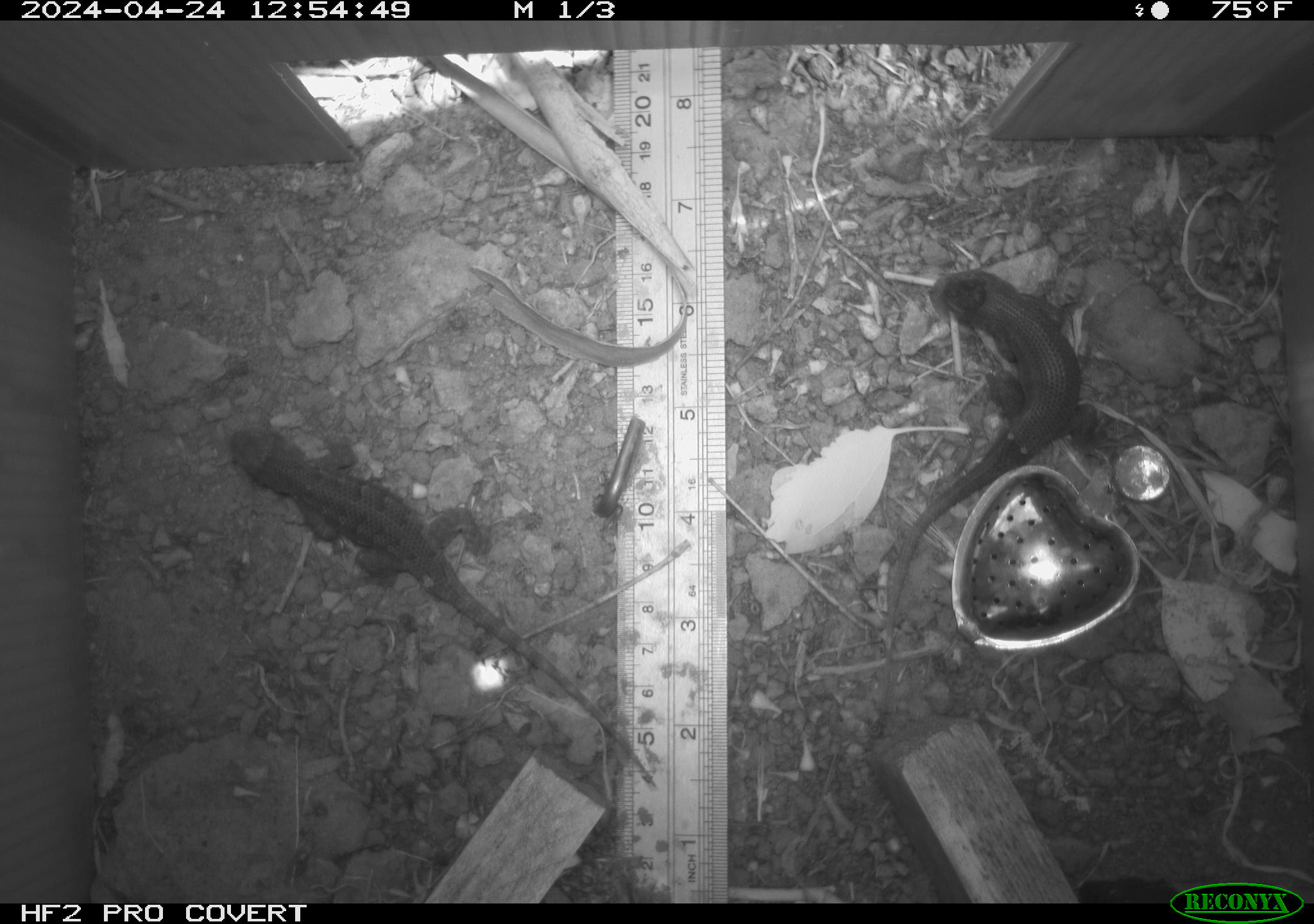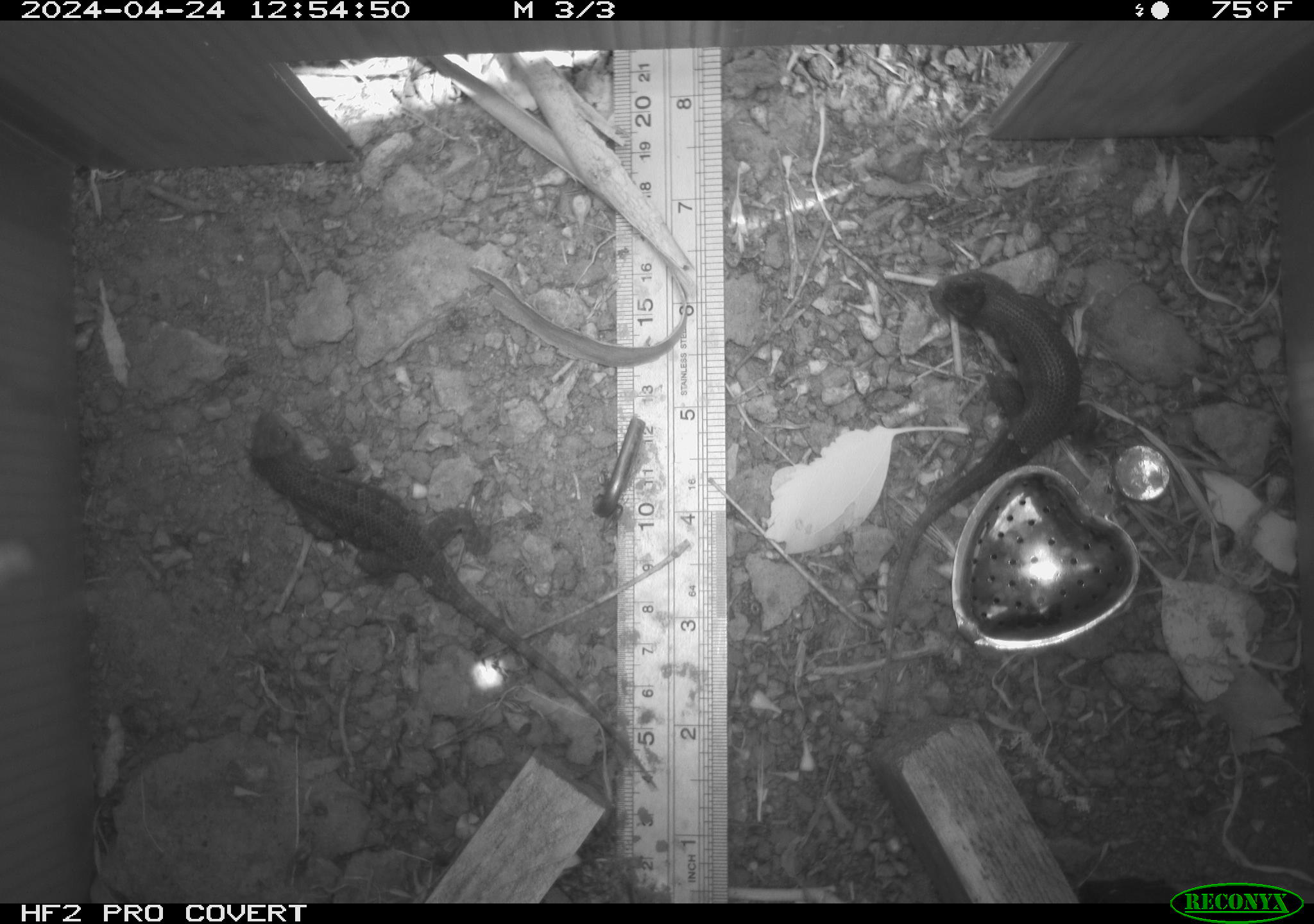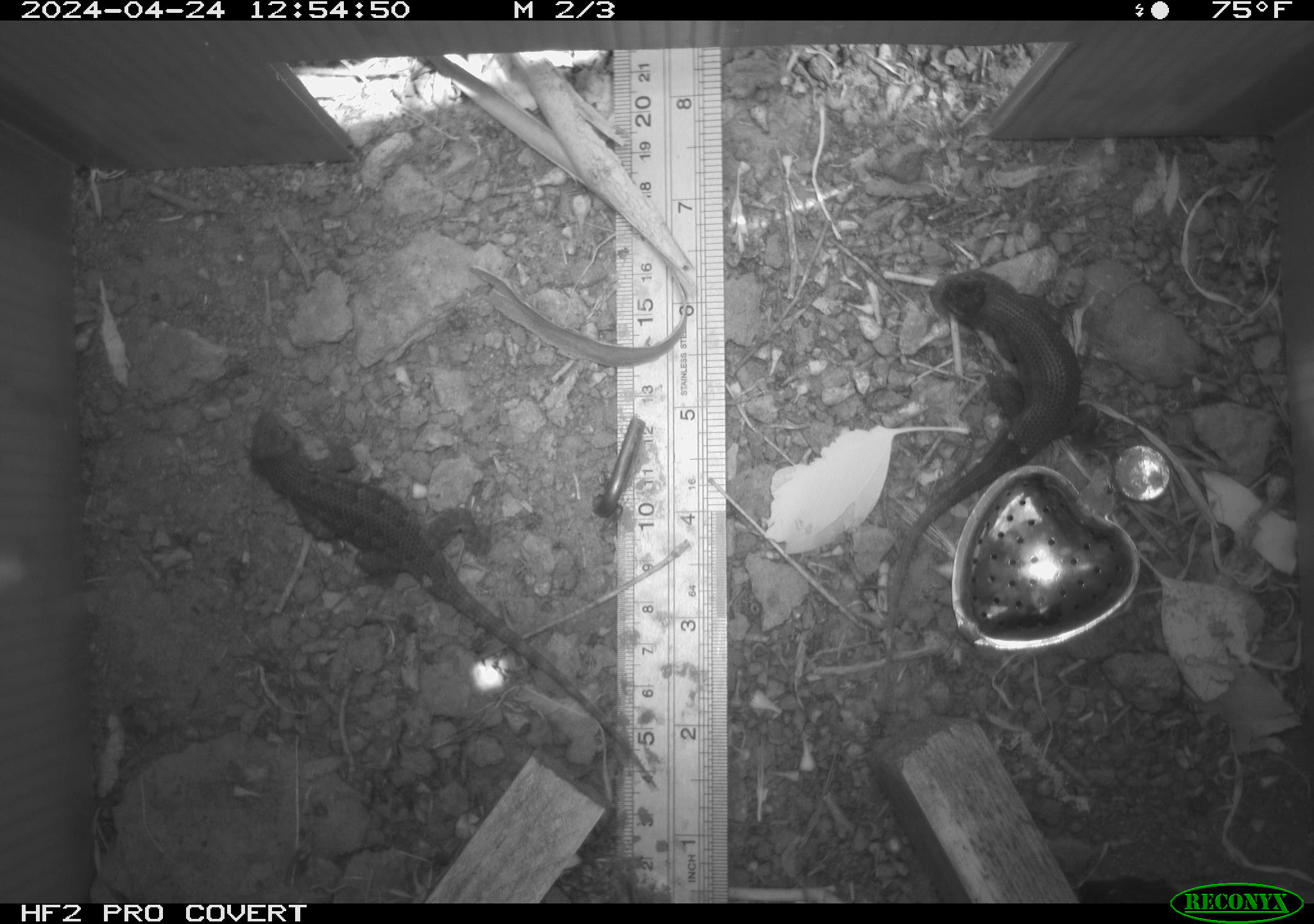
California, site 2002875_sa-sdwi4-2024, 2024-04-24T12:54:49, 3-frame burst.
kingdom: Animalia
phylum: Chordata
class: Reptilia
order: Squamata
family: Phrynosomatidae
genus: Sceloporus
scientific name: Sceloporus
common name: spiny lizards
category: sceloporus species